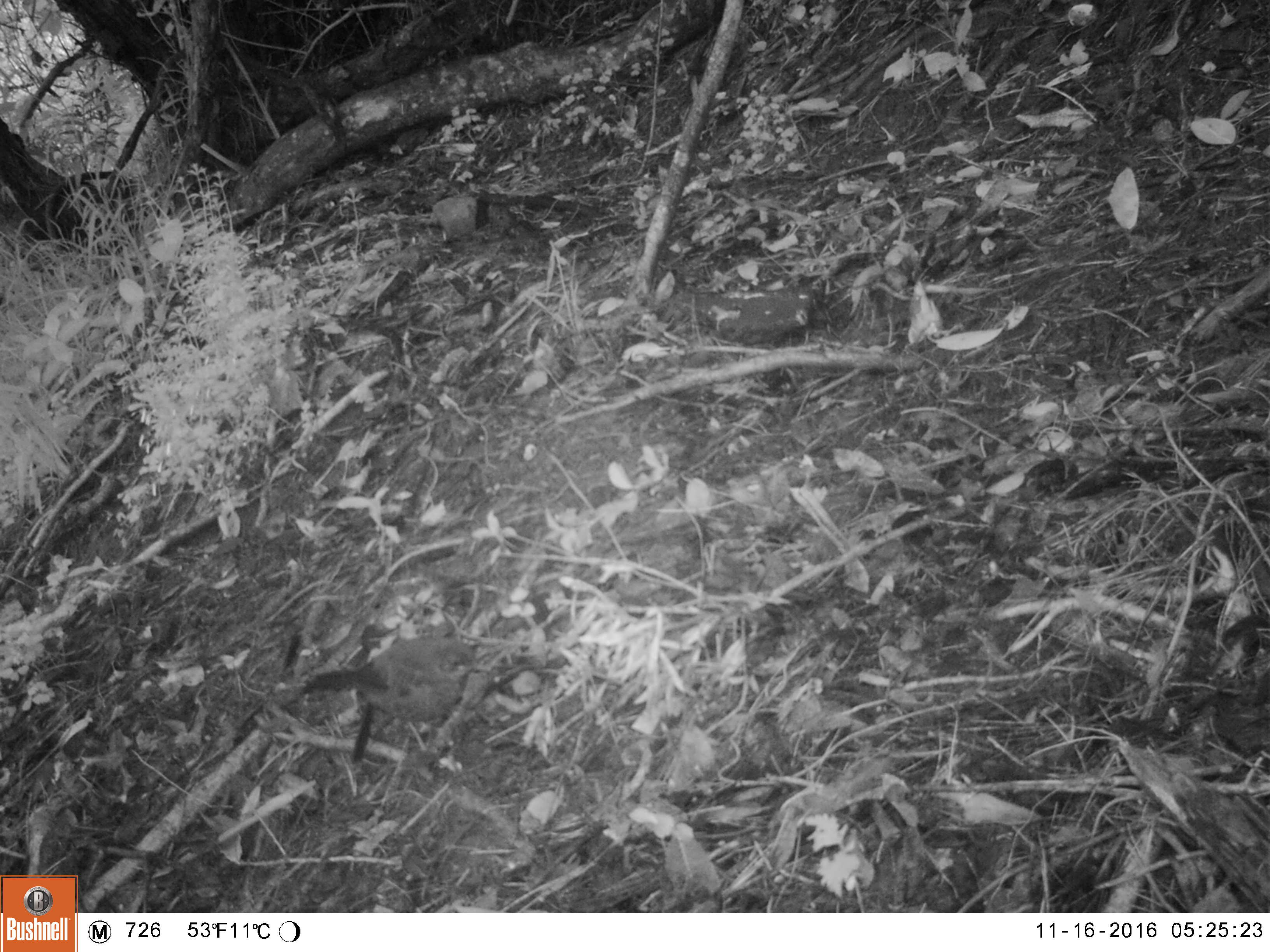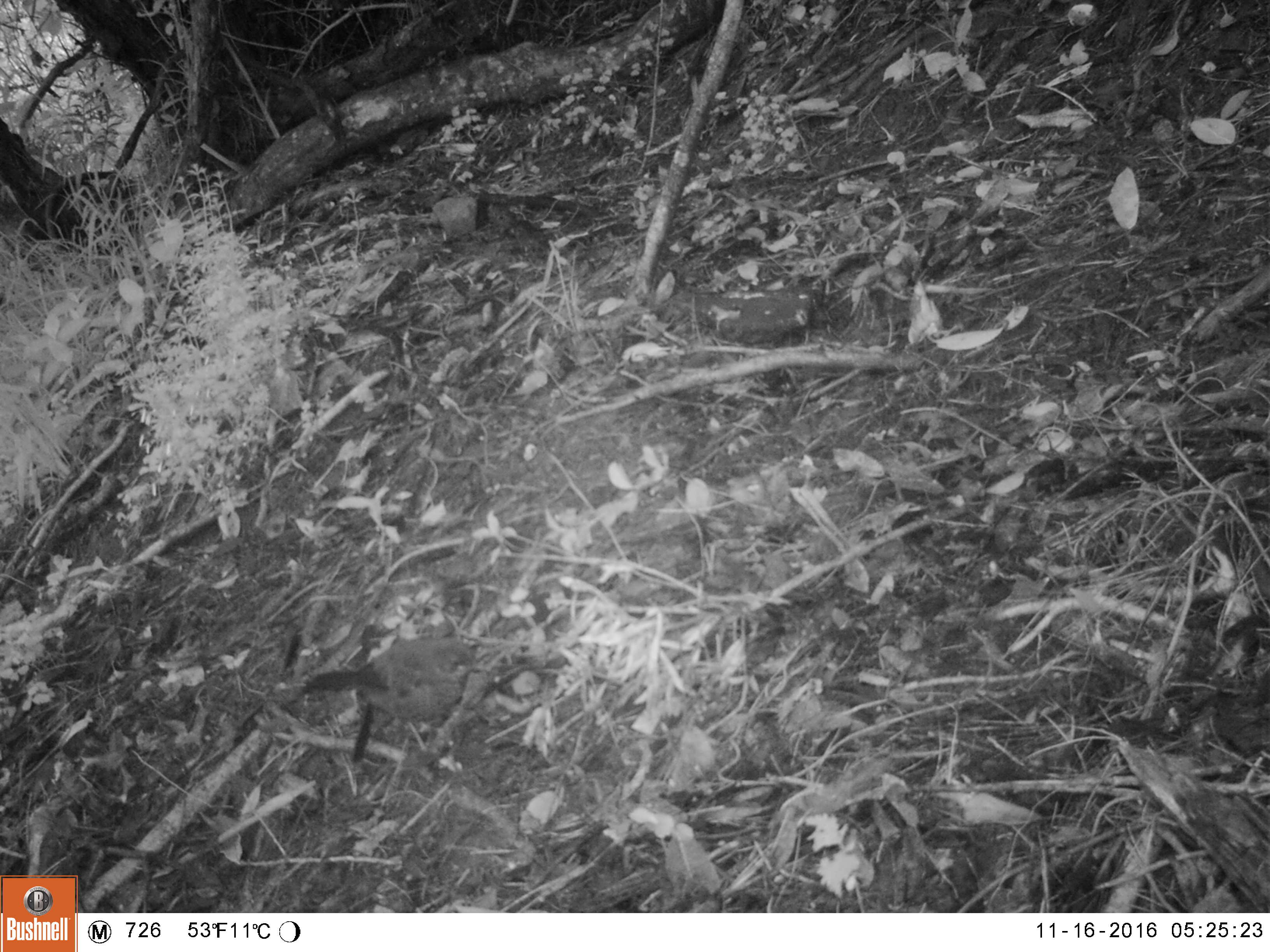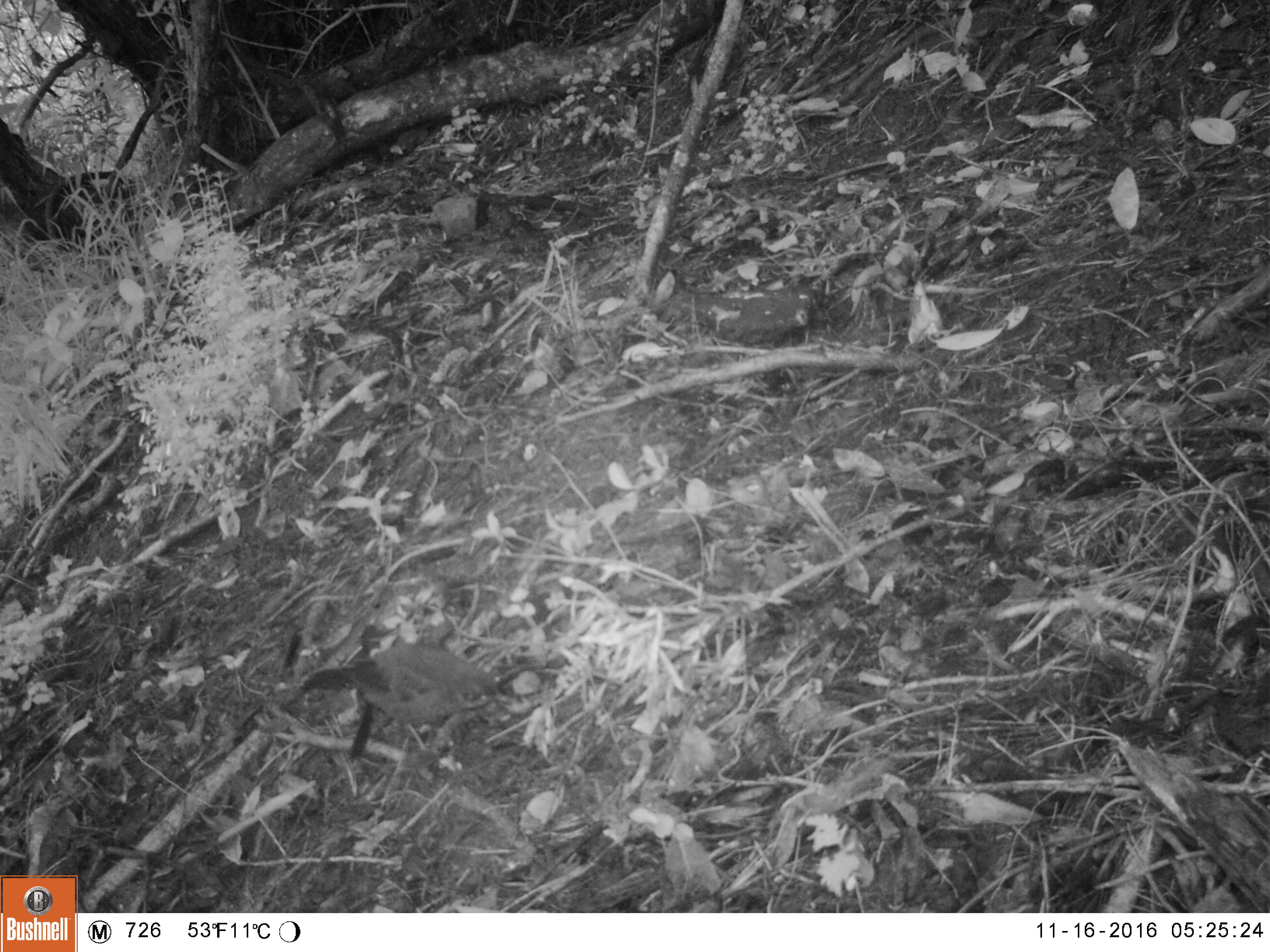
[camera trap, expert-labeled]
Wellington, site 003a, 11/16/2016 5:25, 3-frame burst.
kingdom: Animalia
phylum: Chordata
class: Aves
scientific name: Aves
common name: bird